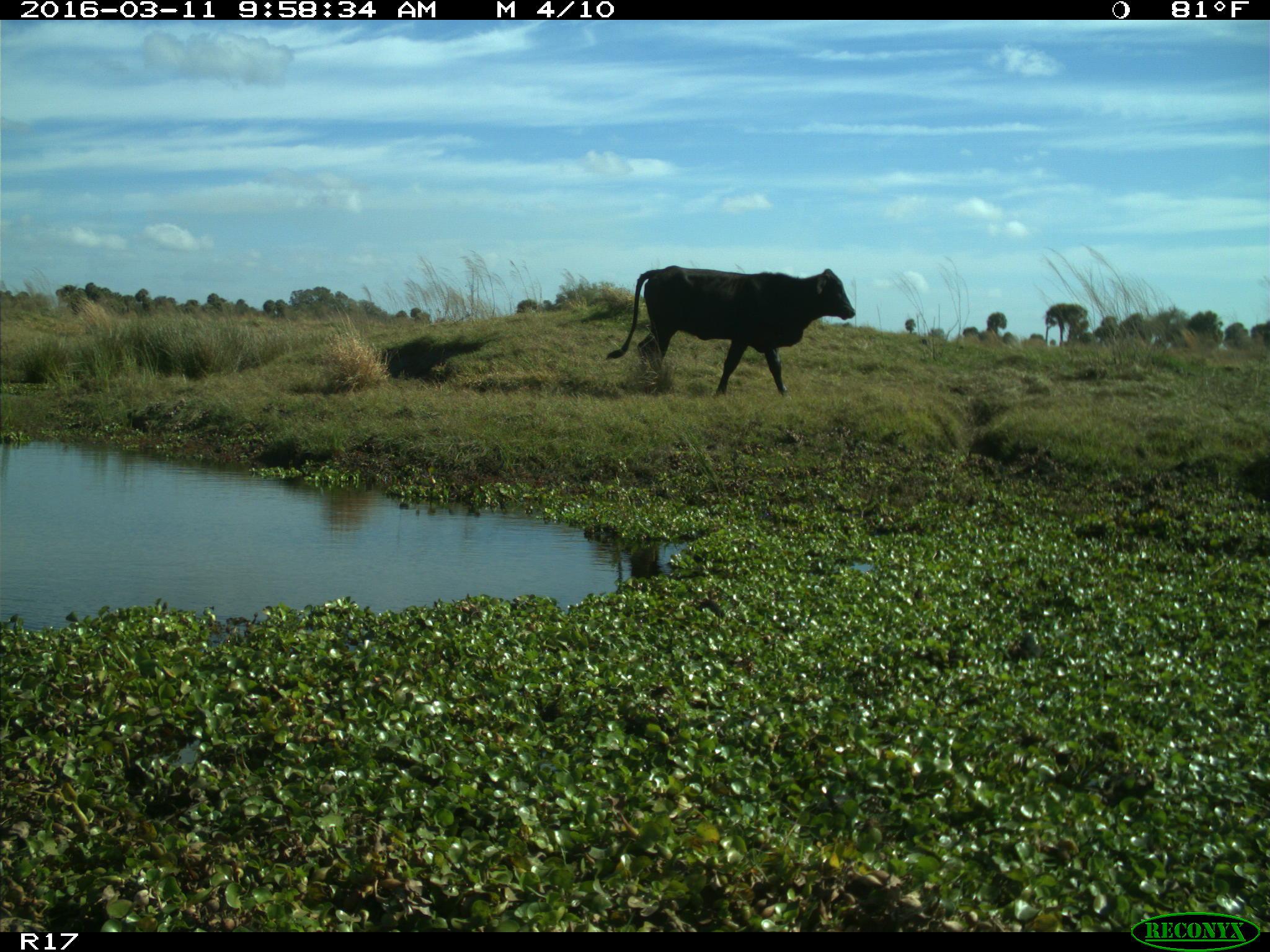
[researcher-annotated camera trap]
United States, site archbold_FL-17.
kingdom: Animalia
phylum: Chordata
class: Mammalia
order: Artiodactyla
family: Bovidae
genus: Bos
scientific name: Bos taurus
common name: domestic cow